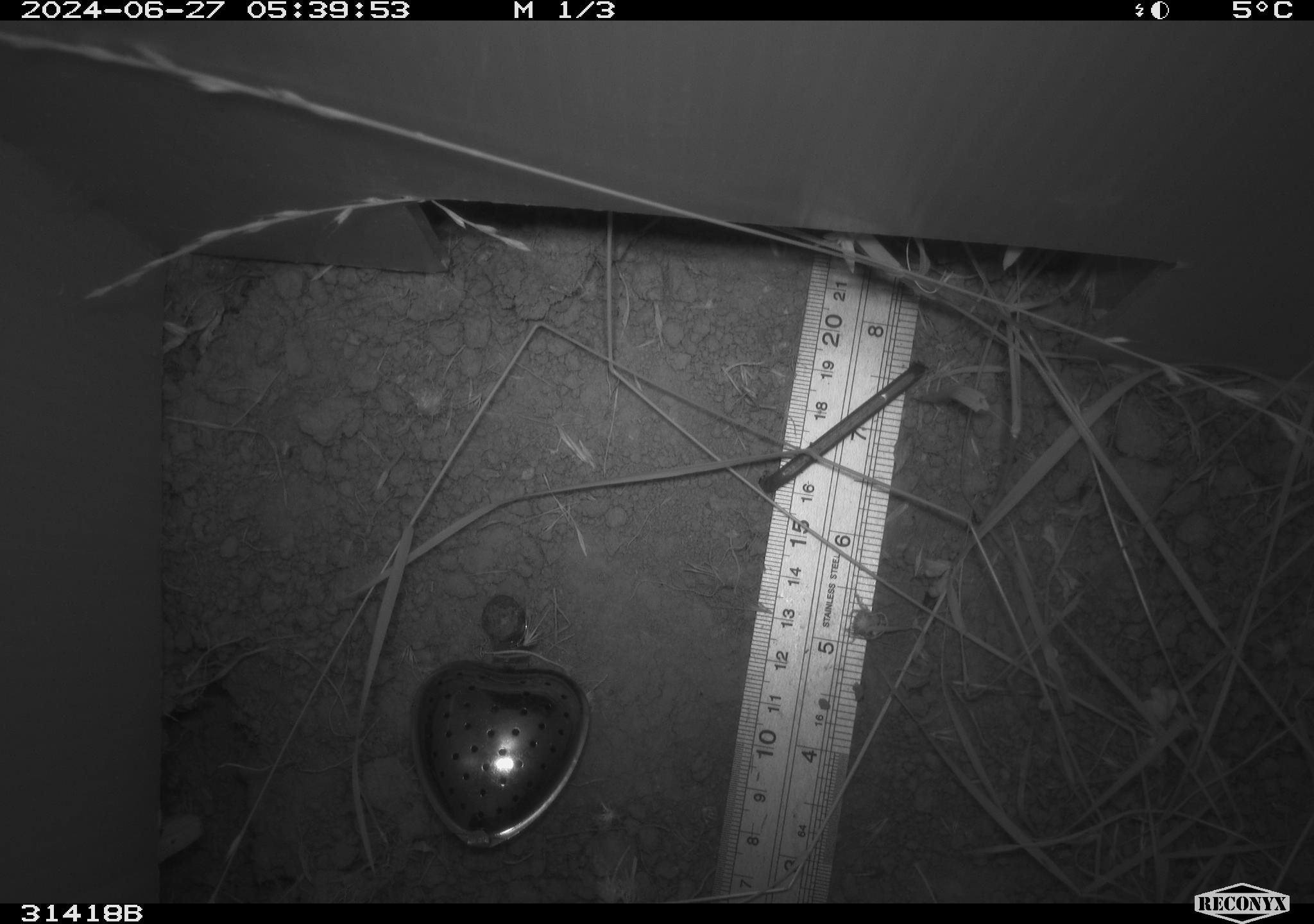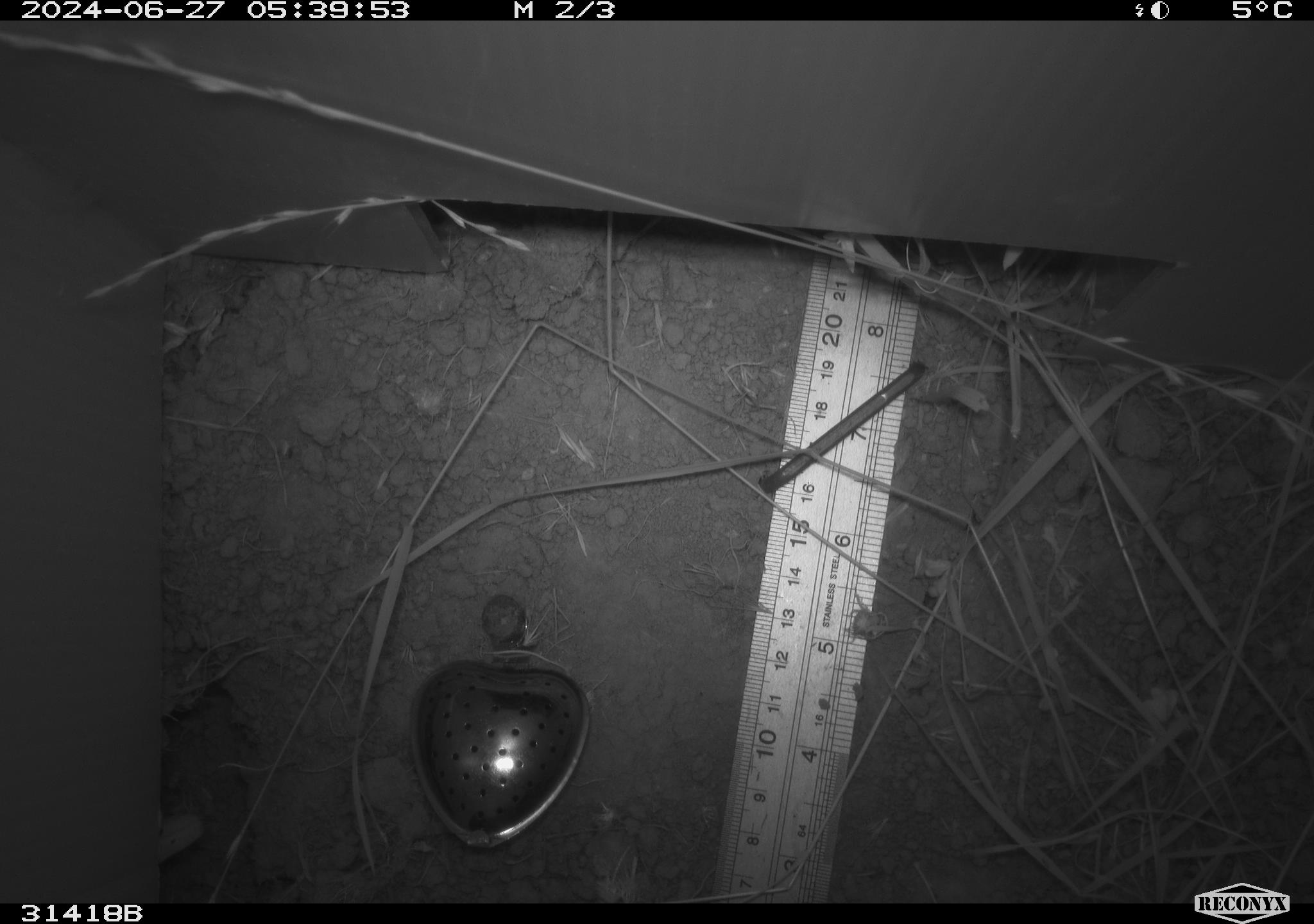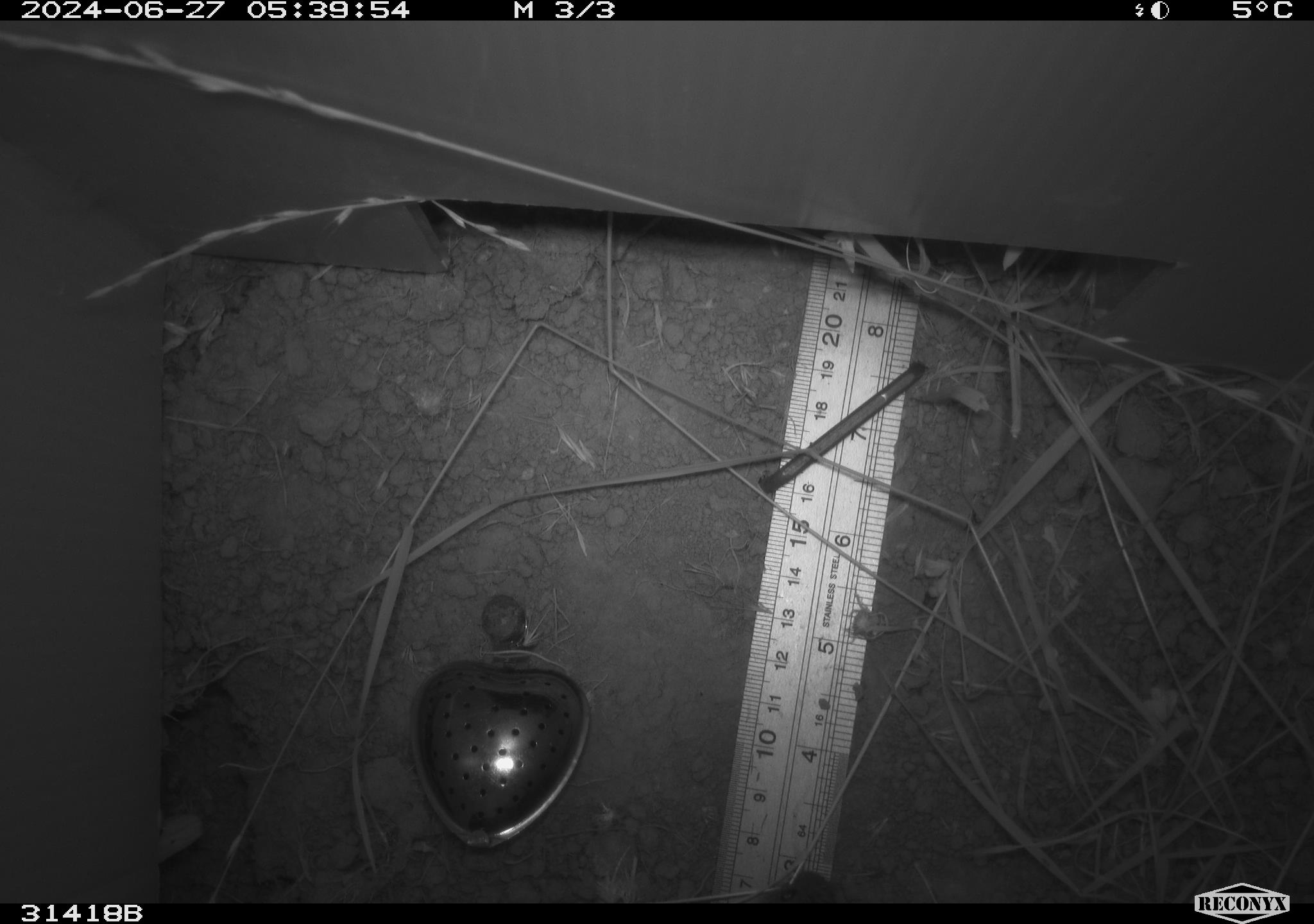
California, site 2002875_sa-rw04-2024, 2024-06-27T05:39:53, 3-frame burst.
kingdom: Animalia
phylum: Chordata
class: Mammalia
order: Rodentia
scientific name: Rodentia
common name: rodent